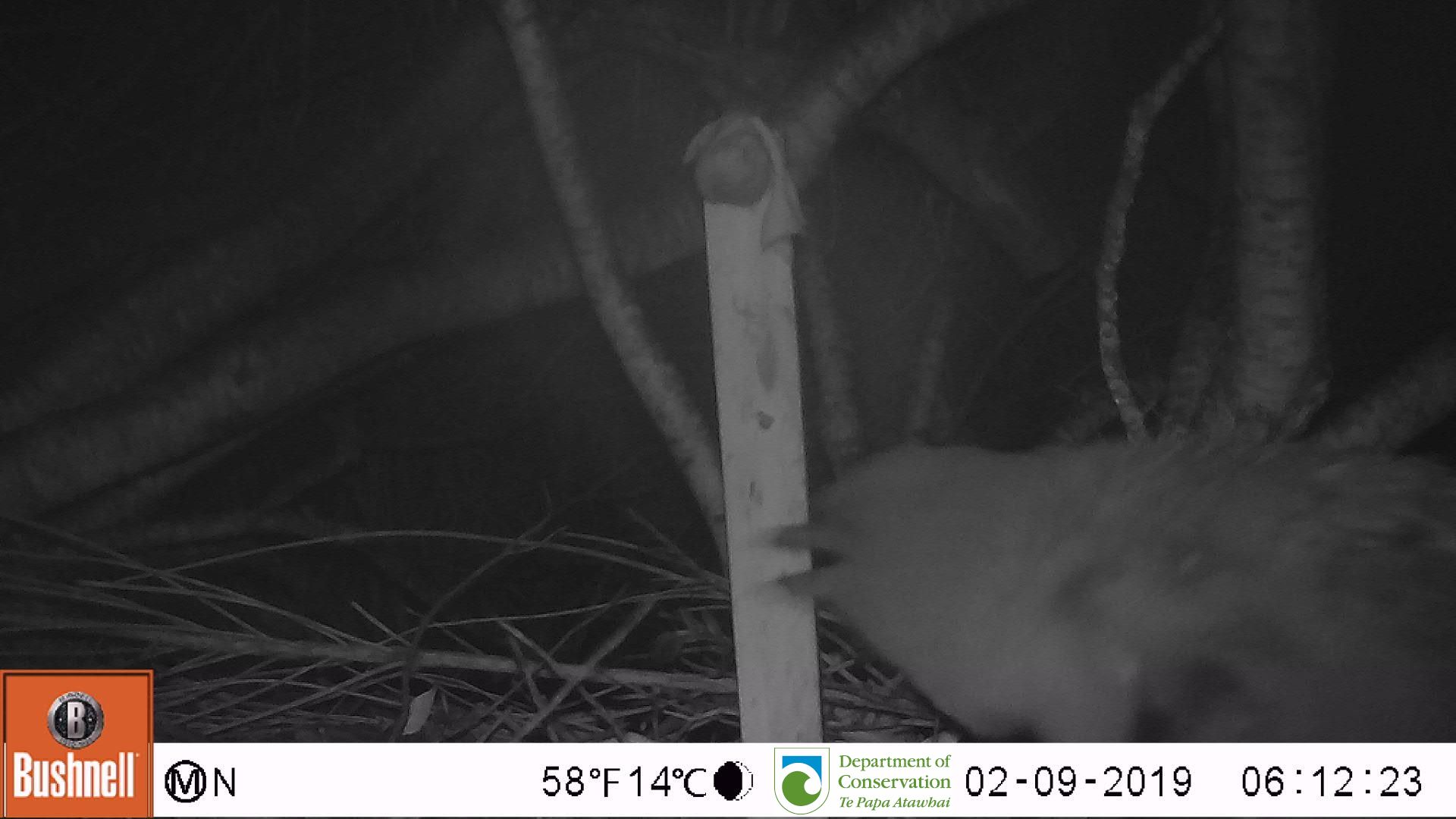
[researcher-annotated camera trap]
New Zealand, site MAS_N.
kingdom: Animalia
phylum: Chordata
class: Aves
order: Sphenisciformes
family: Spheniscidae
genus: Megadyptes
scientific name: Megadyptes antipodes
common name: yellow-eyed penguin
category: yellow eyed penguin